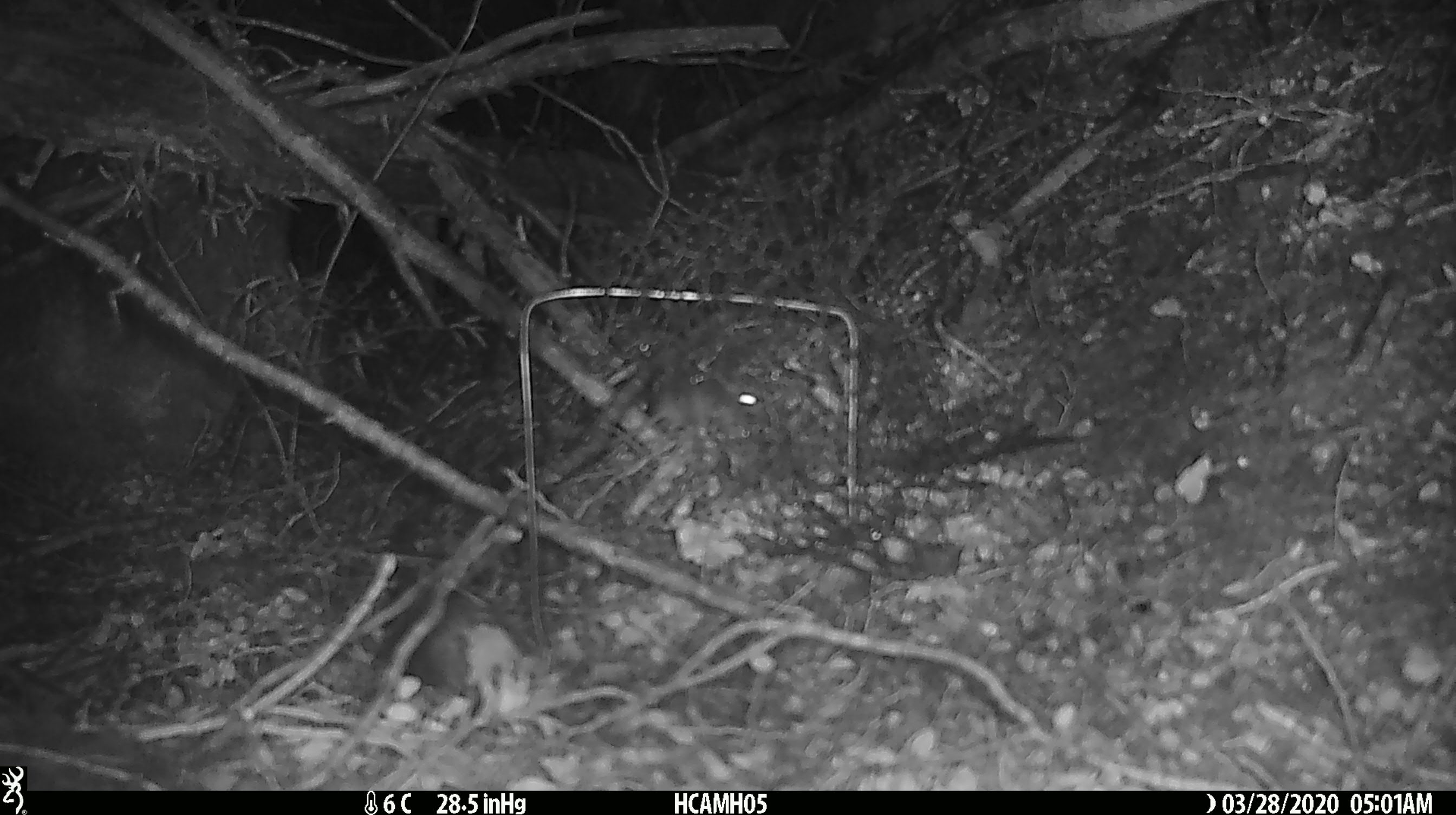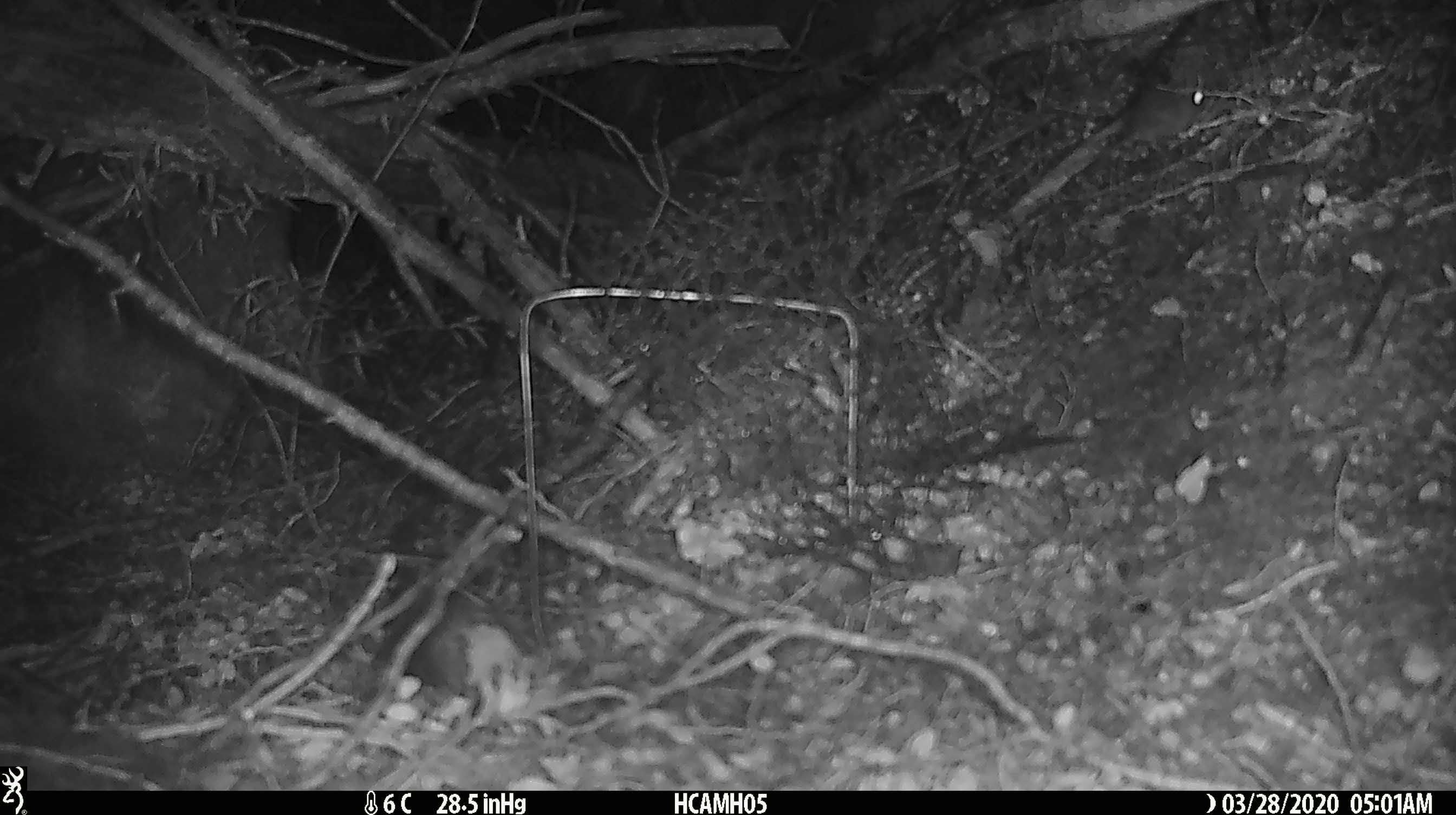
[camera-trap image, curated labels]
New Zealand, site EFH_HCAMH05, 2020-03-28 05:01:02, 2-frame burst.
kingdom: Animalia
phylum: Chordata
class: Mammalia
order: Rodentia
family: Muridae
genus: Mus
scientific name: Mus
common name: mouse